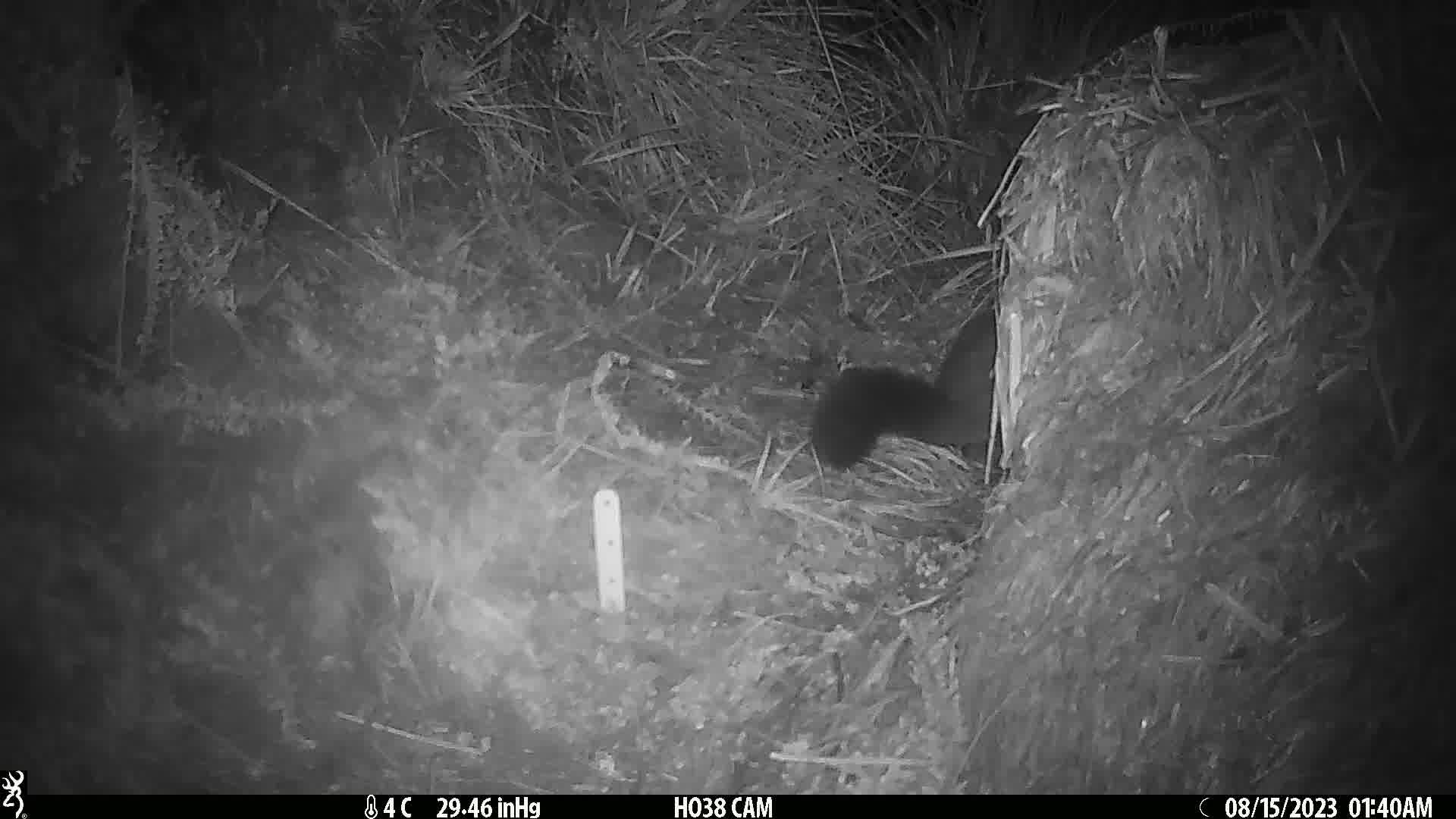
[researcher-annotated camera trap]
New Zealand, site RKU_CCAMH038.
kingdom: Animalia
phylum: Chordata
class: Mammalia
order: Diprotodontia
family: Phalangeridae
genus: Trichosurus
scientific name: Trichosurus vulpecula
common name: common brushtail possum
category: possum